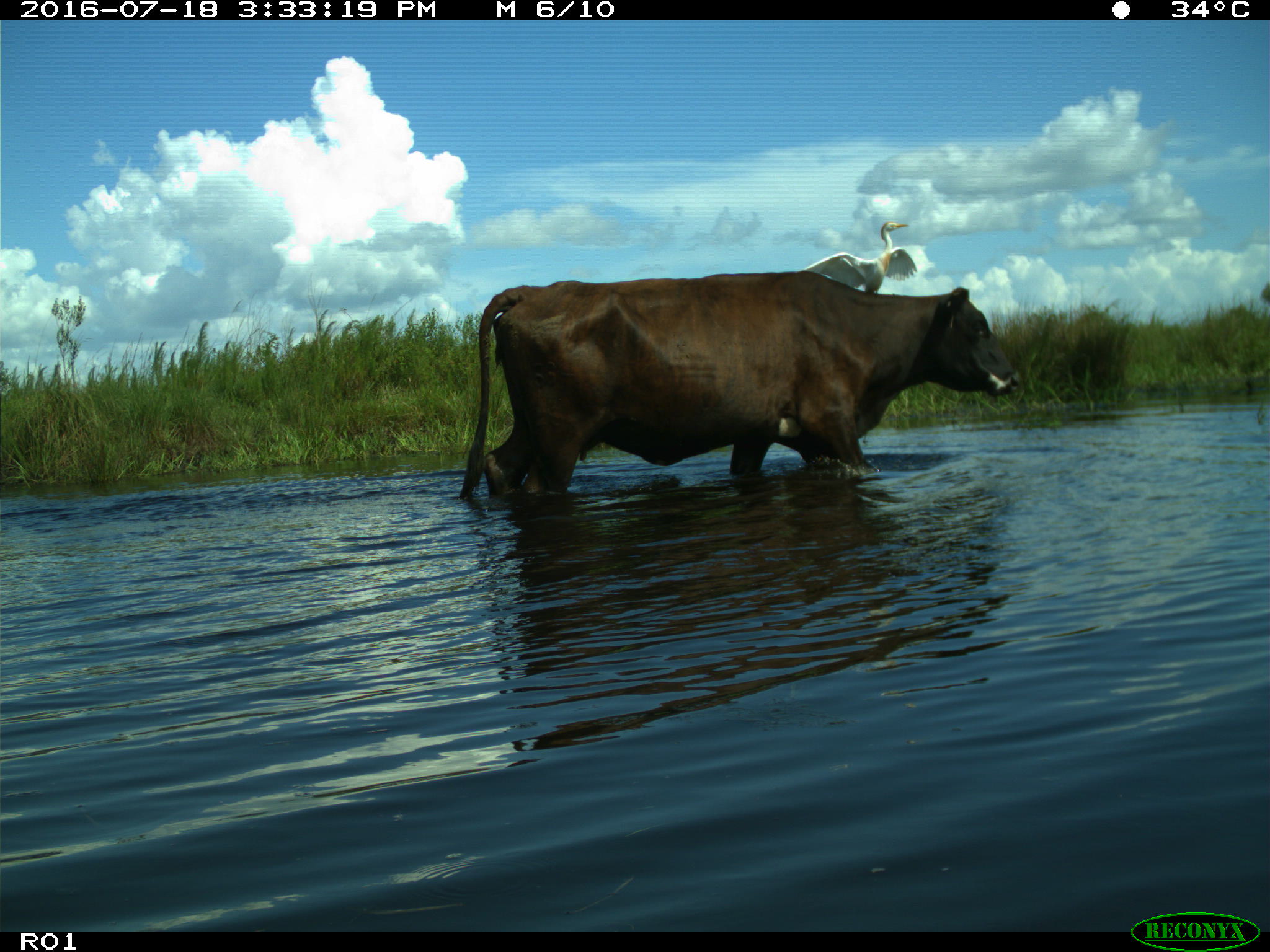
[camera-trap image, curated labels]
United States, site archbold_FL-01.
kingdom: Animalia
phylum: Chordata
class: Mammalia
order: Artiodactyla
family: Bovidae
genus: Bos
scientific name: Bos taurus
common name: domestic cow